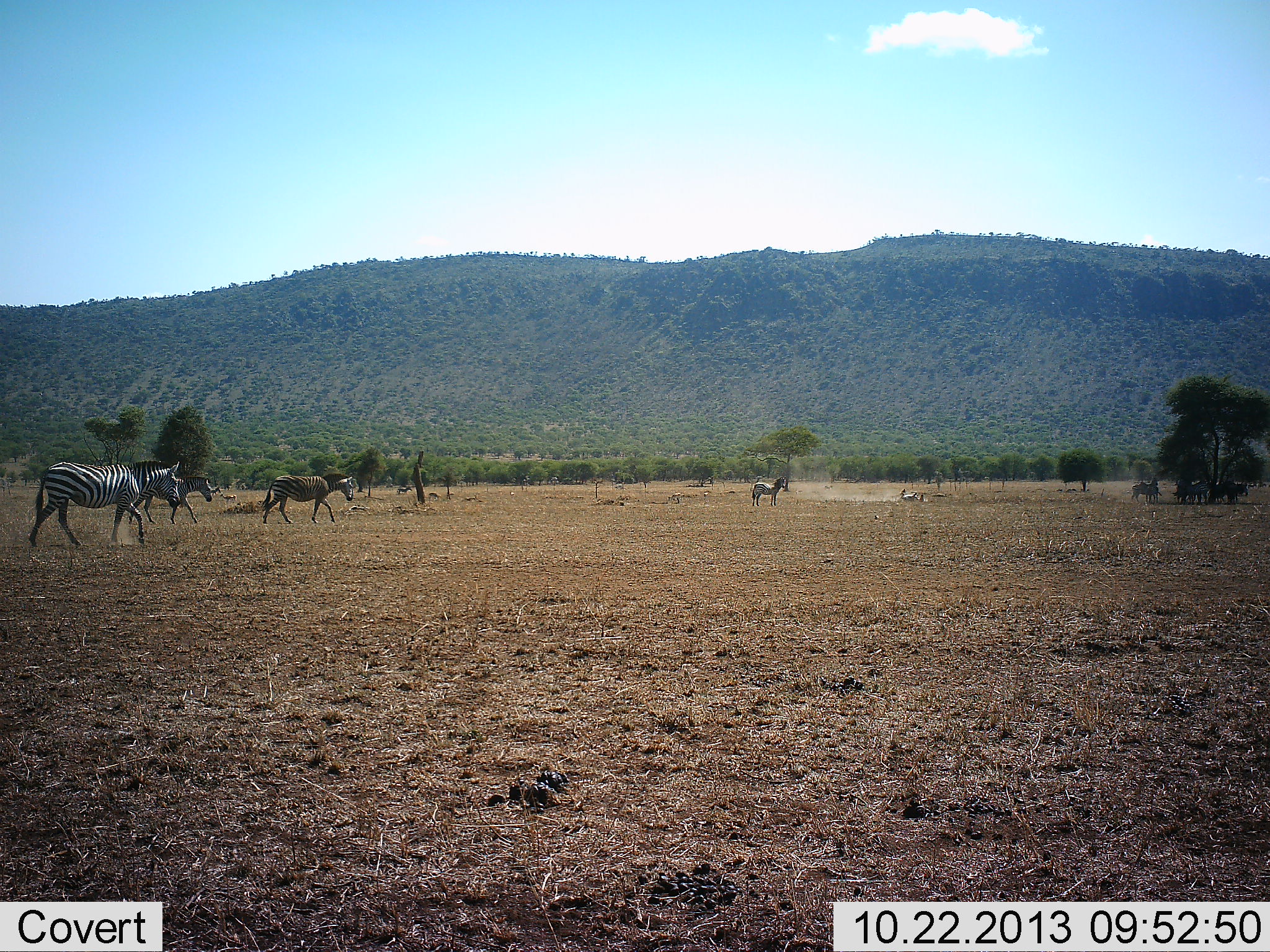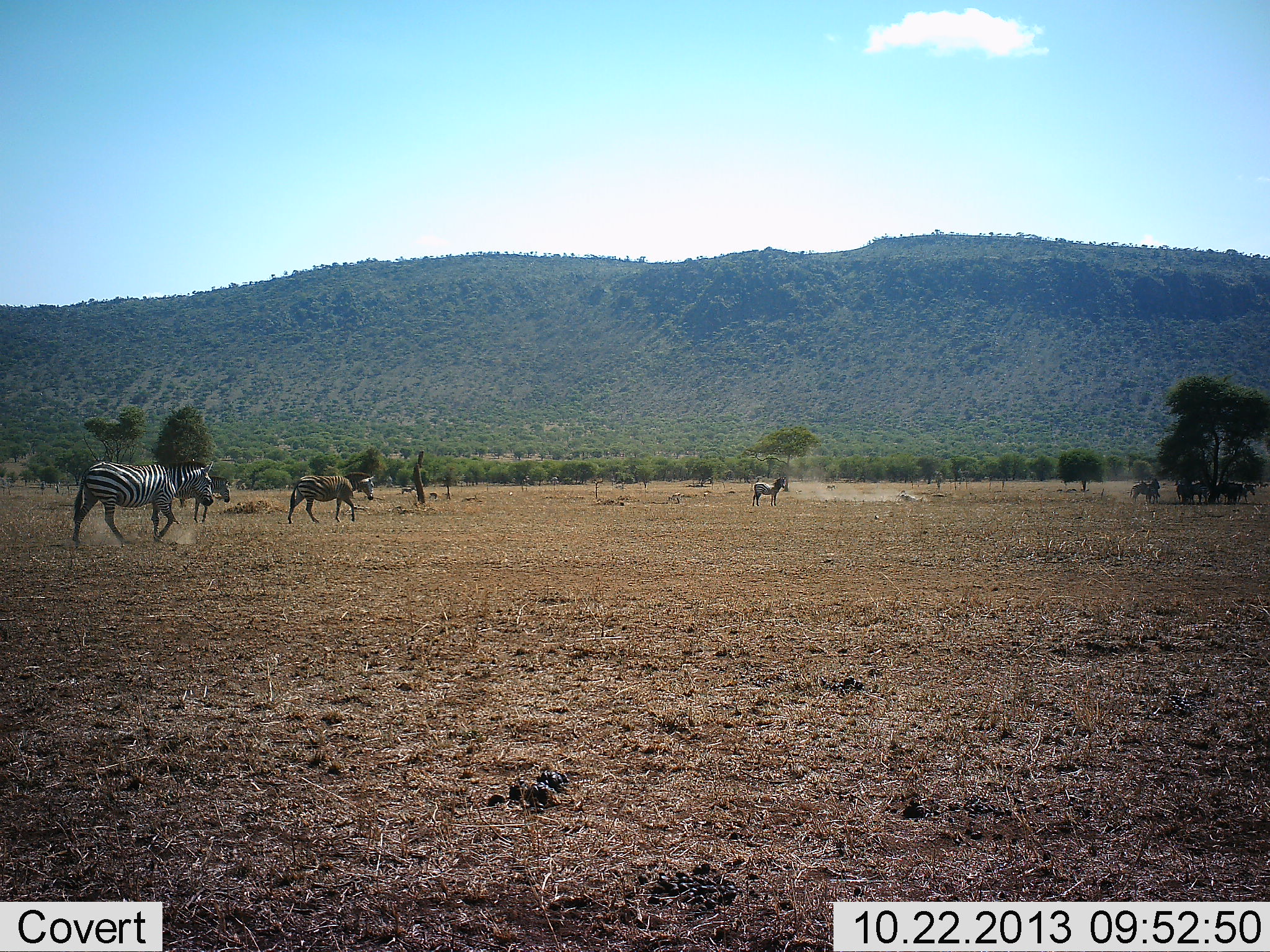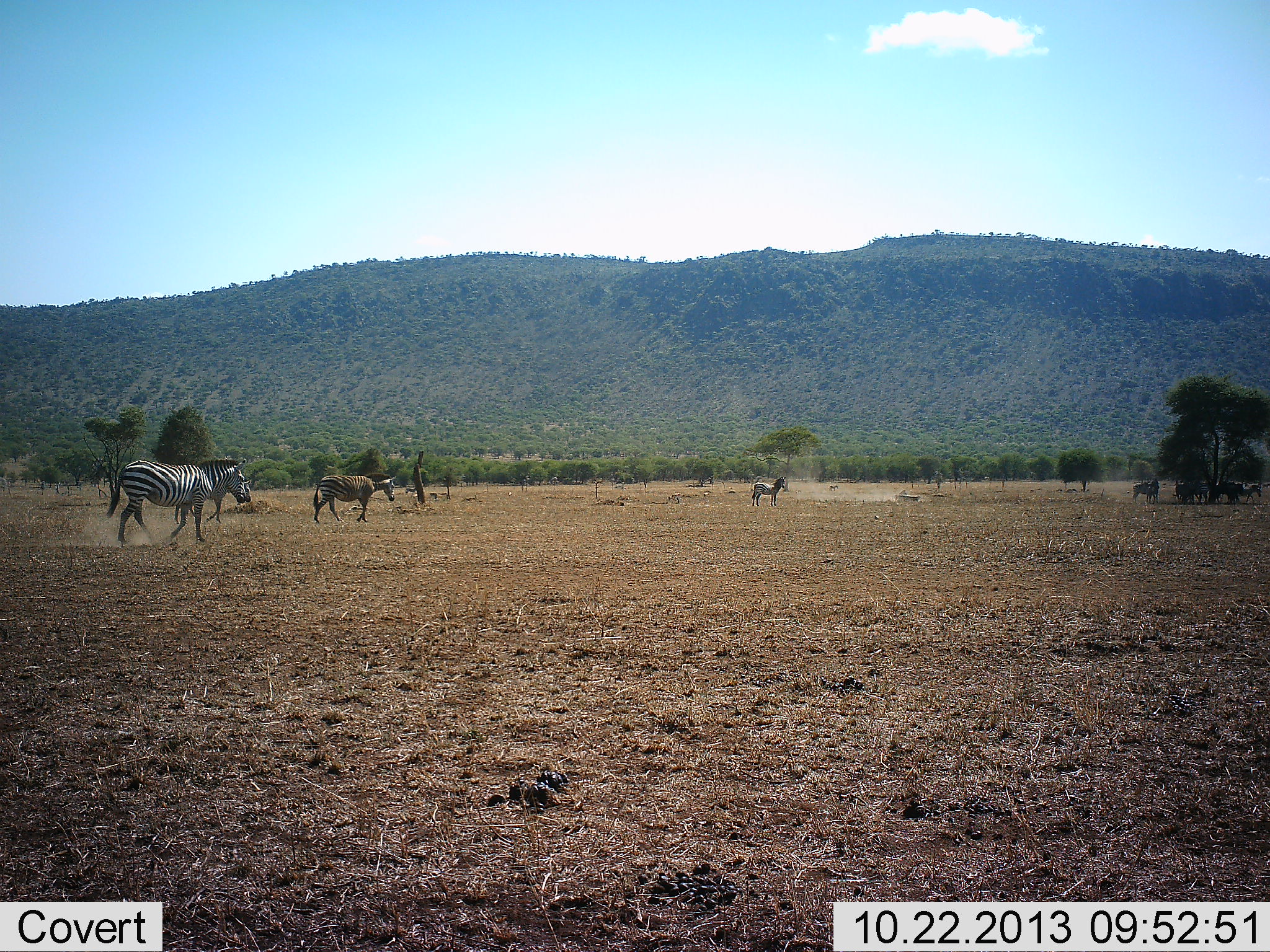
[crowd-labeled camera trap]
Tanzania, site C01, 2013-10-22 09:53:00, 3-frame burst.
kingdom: Animalia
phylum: Chordata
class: Mammalia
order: Perissodactyla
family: Equidae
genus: Equus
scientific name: Equus quagga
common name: plains zebra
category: zebra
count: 8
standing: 36%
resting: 18%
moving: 82%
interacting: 18%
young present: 0%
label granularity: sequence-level